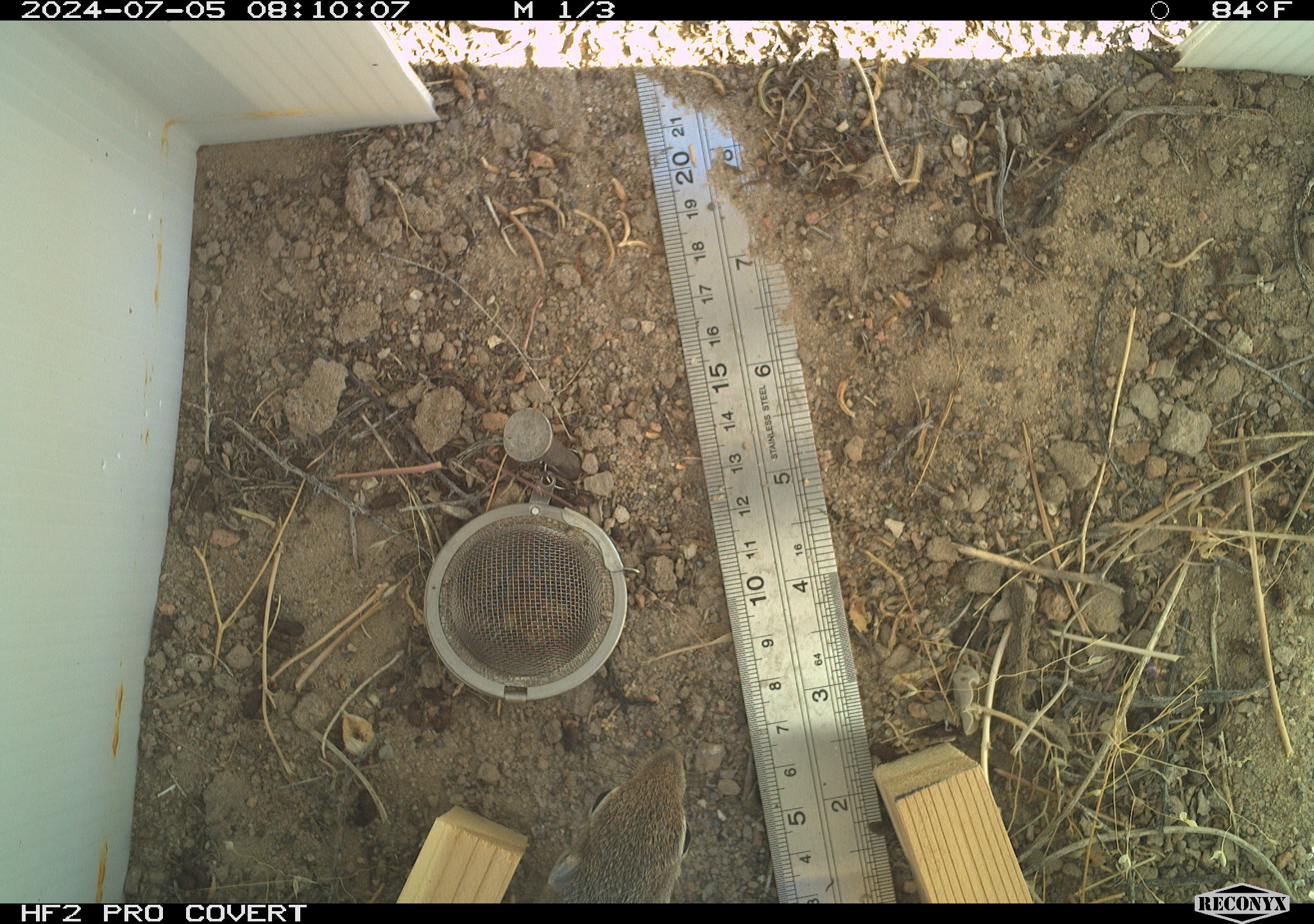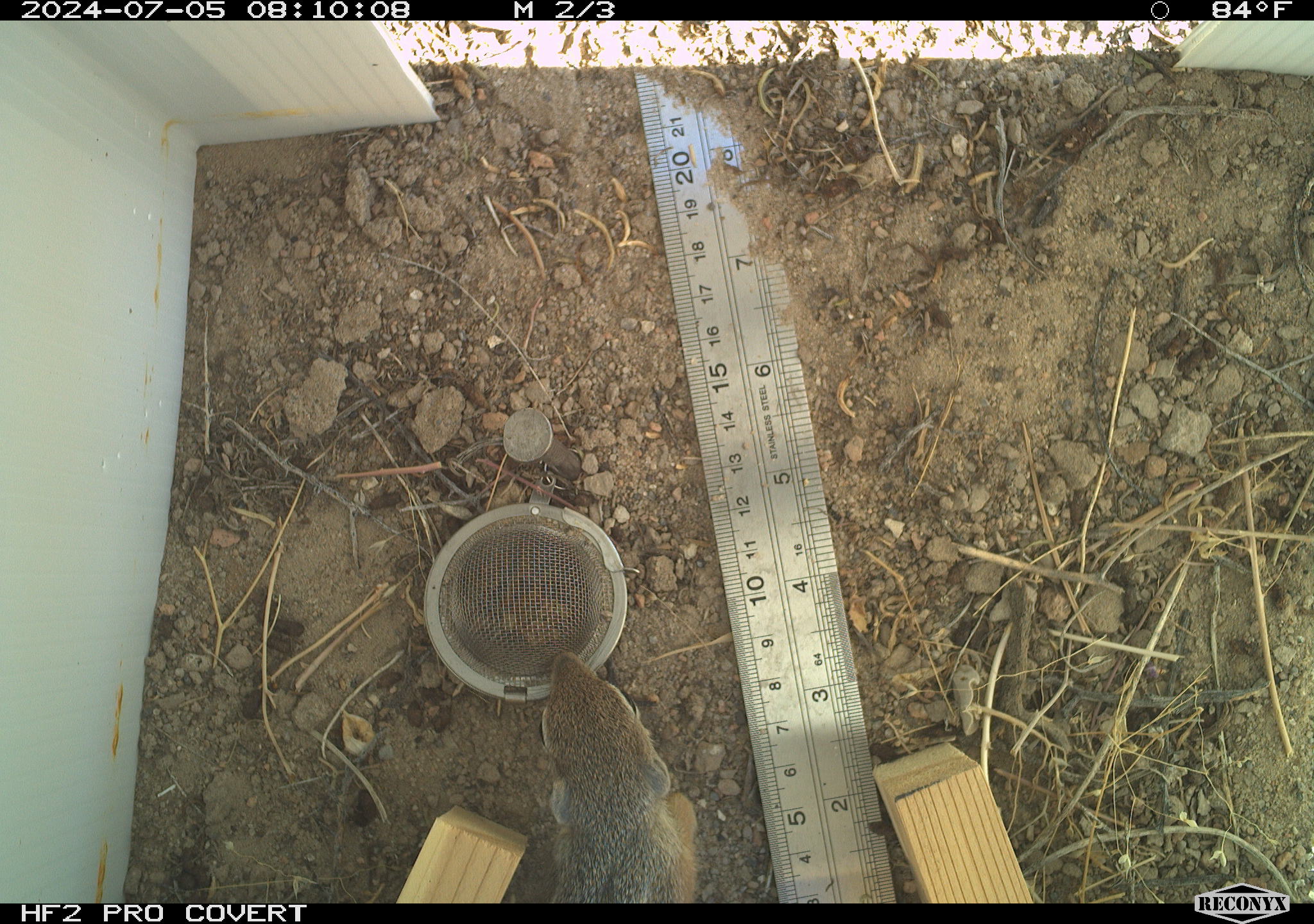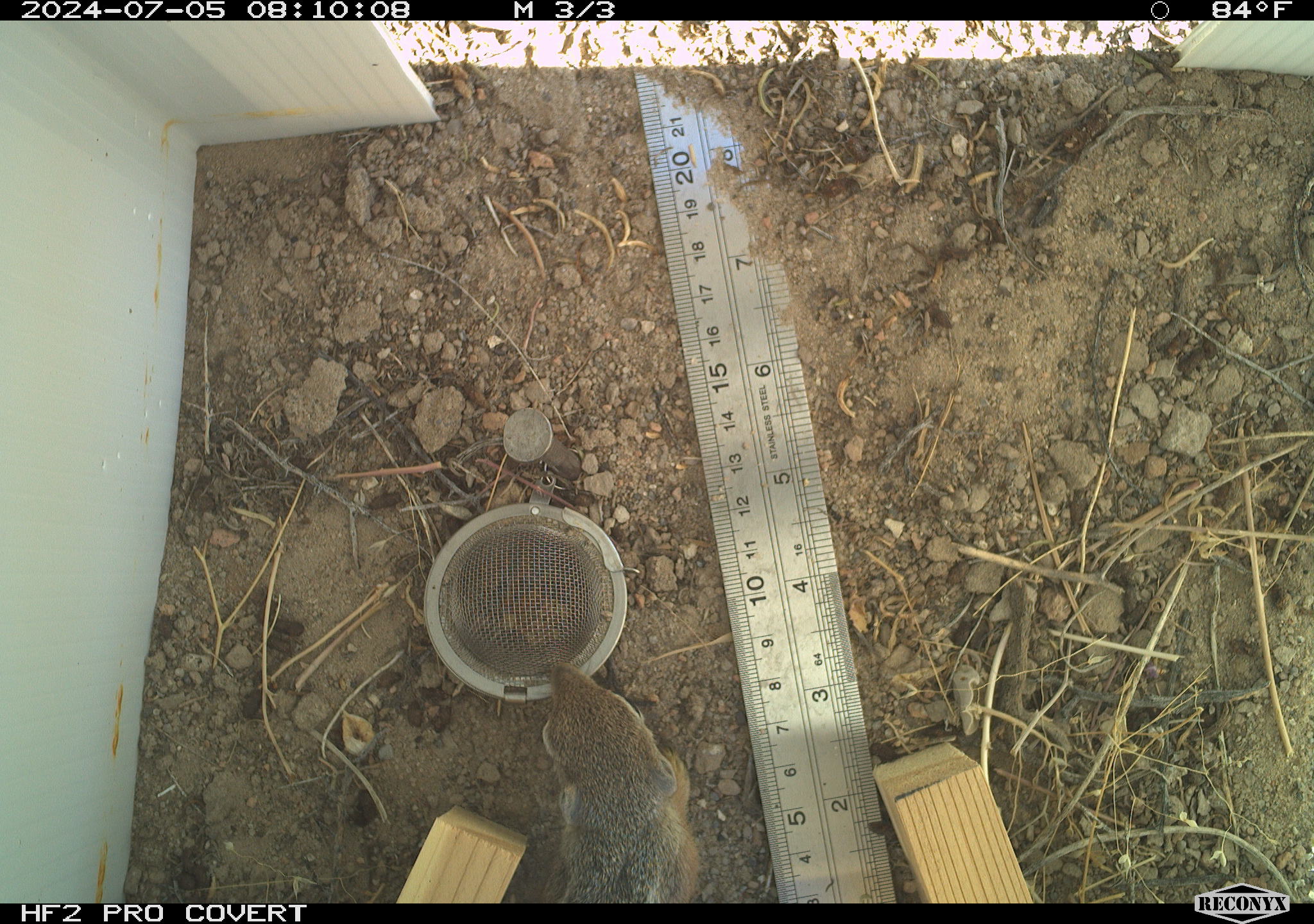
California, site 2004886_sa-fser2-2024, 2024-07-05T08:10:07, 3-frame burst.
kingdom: Animalia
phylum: Chordata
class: Mammalia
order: Rodentia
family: Sciuridae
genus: Ammospermophilus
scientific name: Ammospermophilus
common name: antelope ground squirrels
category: ammospermophilus species